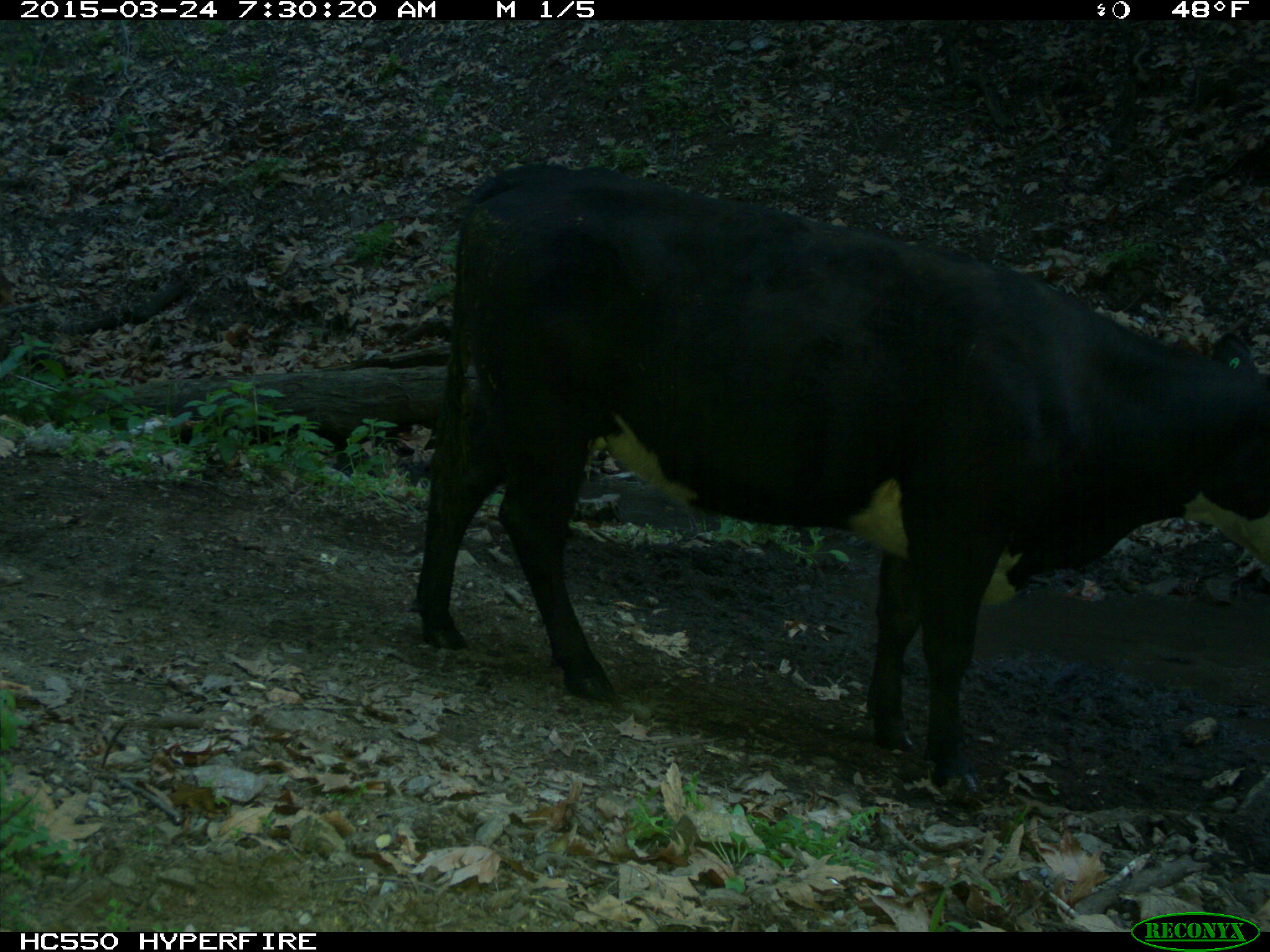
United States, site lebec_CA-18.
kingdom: Animalia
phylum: Chordata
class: Mammalia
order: Artiodactyla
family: Bovidae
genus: Bos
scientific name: Bos taurus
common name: domestic cow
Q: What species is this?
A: Bos taurus (domestic cow).